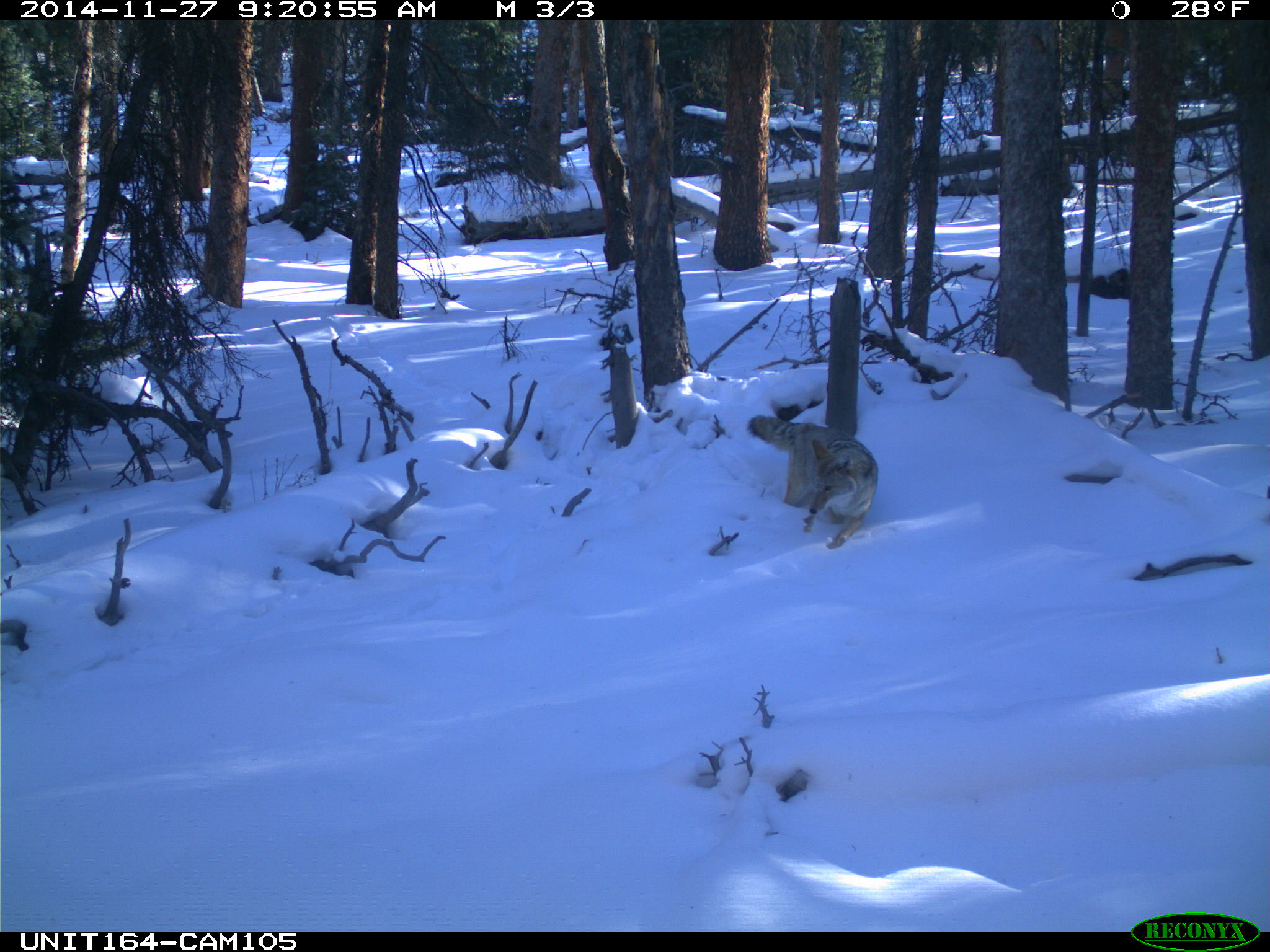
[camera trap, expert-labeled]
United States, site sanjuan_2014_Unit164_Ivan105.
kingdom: Animalia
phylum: Chordata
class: Mammalia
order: Carnivora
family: Canidae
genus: Canis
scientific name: Canis latrans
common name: coyote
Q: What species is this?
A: Canis latrans (coyote).